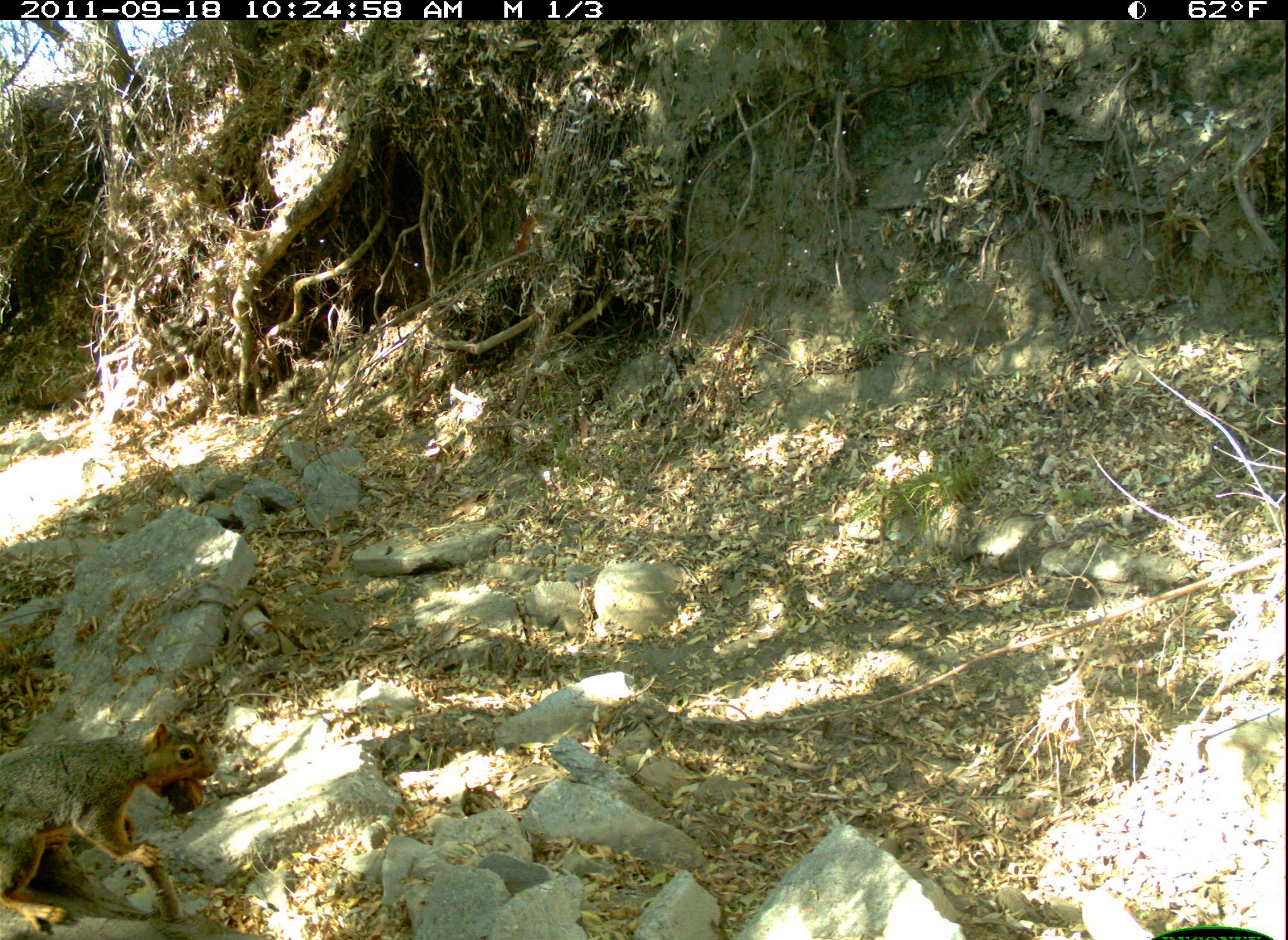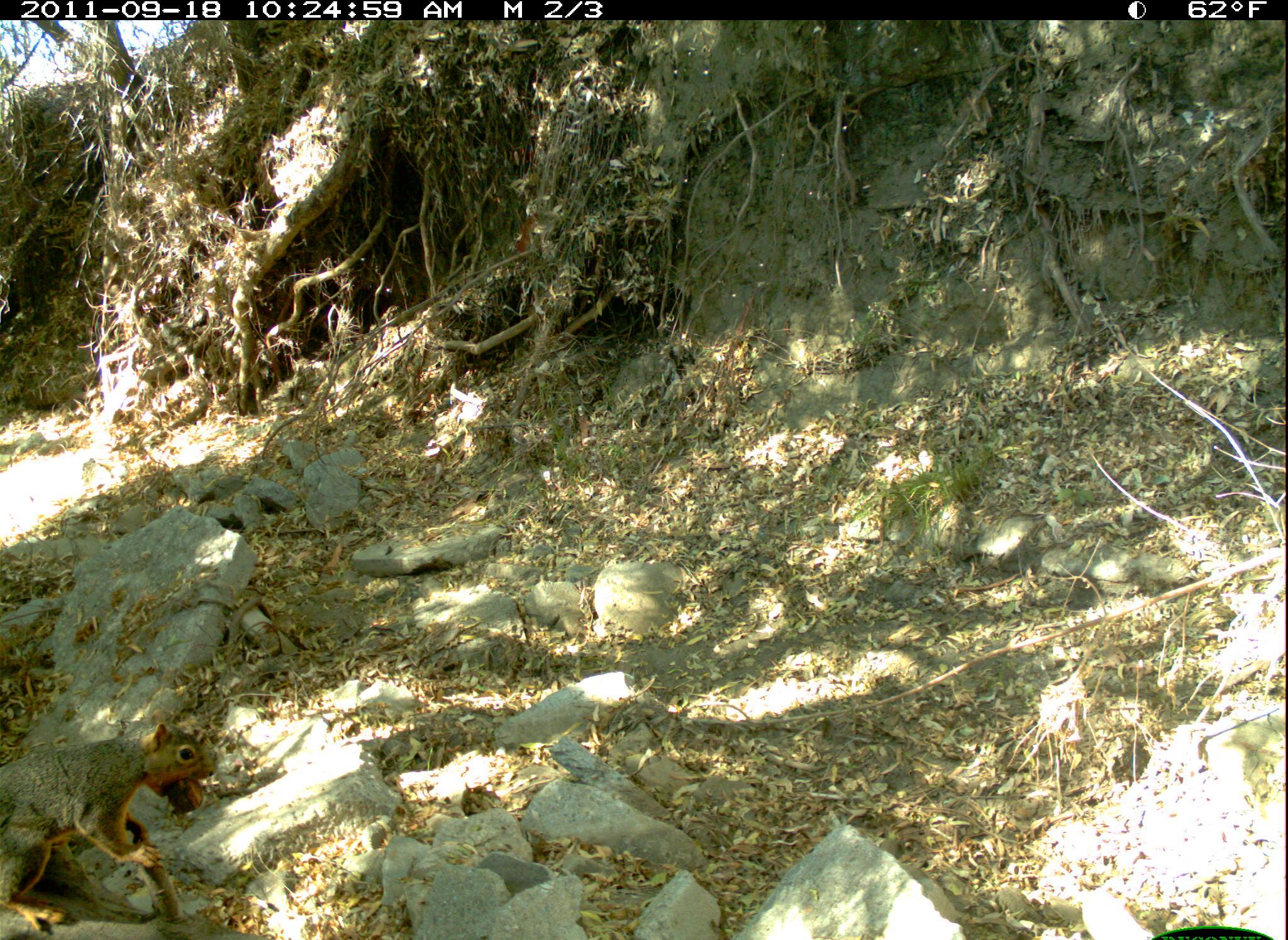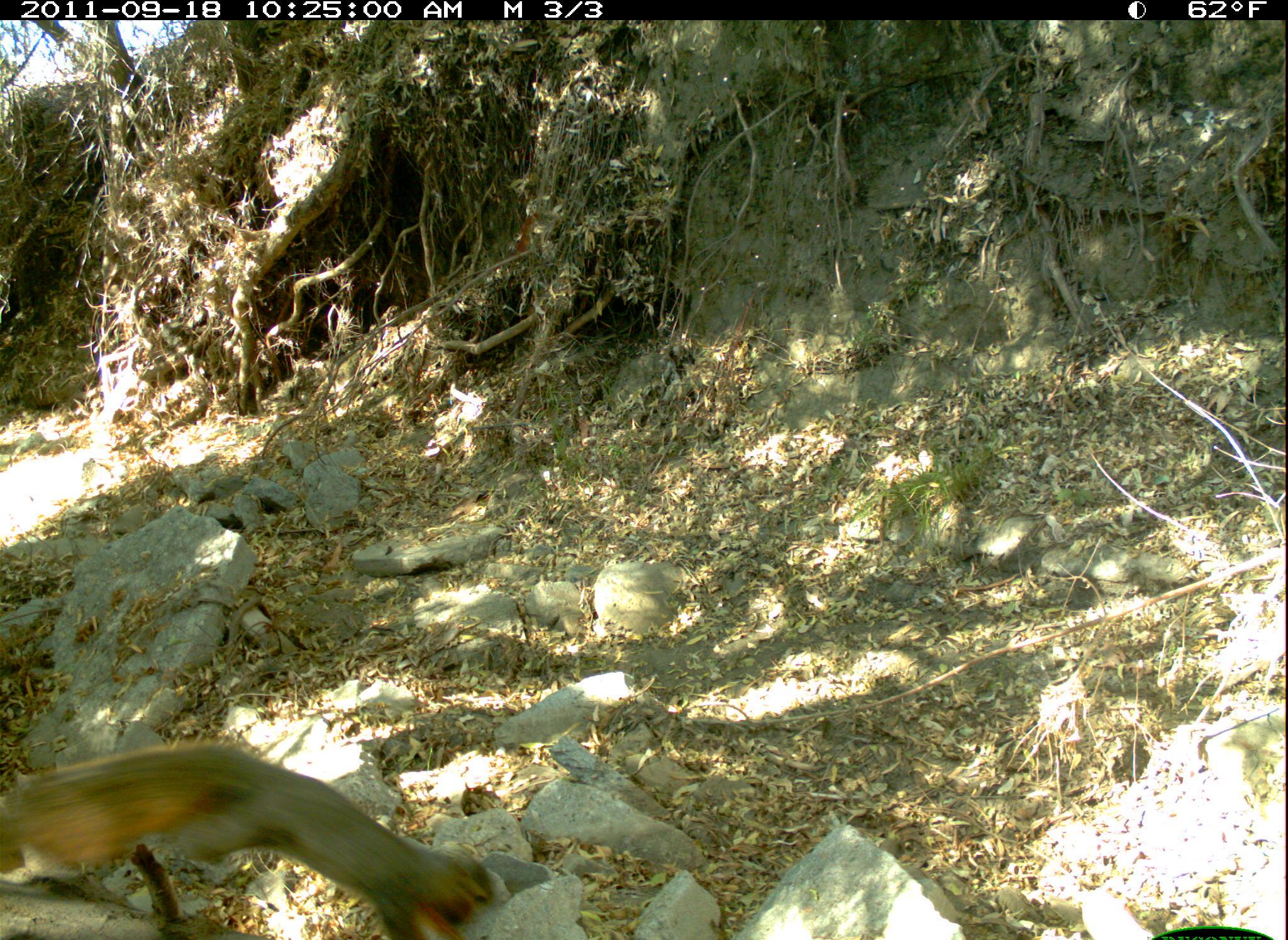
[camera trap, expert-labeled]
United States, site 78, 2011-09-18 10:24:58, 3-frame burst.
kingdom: Animalia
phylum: Chordata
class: Mammalia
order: Rodentia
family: Sciuridae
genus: Sciurus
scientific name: Sciurus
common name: squirrel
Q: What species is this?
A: Squirrel (Sciurus).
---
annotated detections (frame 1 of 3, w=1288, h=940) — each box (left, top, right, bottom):
squirrel: (0, 693, 229, 940)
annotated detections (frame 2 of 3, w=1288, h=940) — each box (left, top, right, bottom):
squirrel: (3, 694, 270, 933)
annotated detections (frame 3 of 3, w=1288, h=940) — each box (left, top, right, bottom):
squirrel: (0, 739, 520, 940)